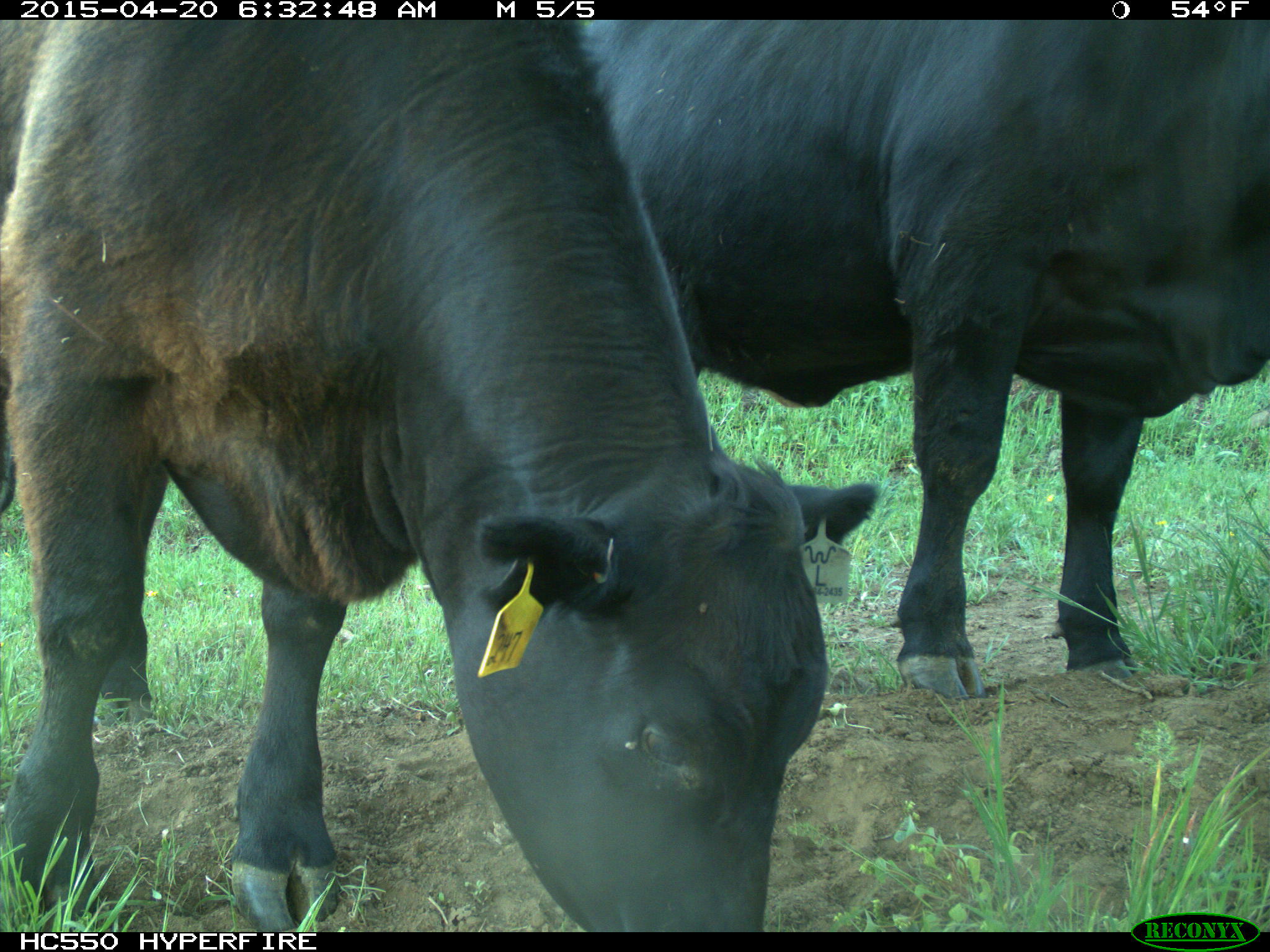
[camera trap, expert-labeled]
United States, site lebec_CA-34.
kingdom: Animalia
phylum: Chordata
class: Mammalia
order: Artiodactyla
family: Bovidae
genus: Bos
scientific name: Bos taurus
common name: domestic cow